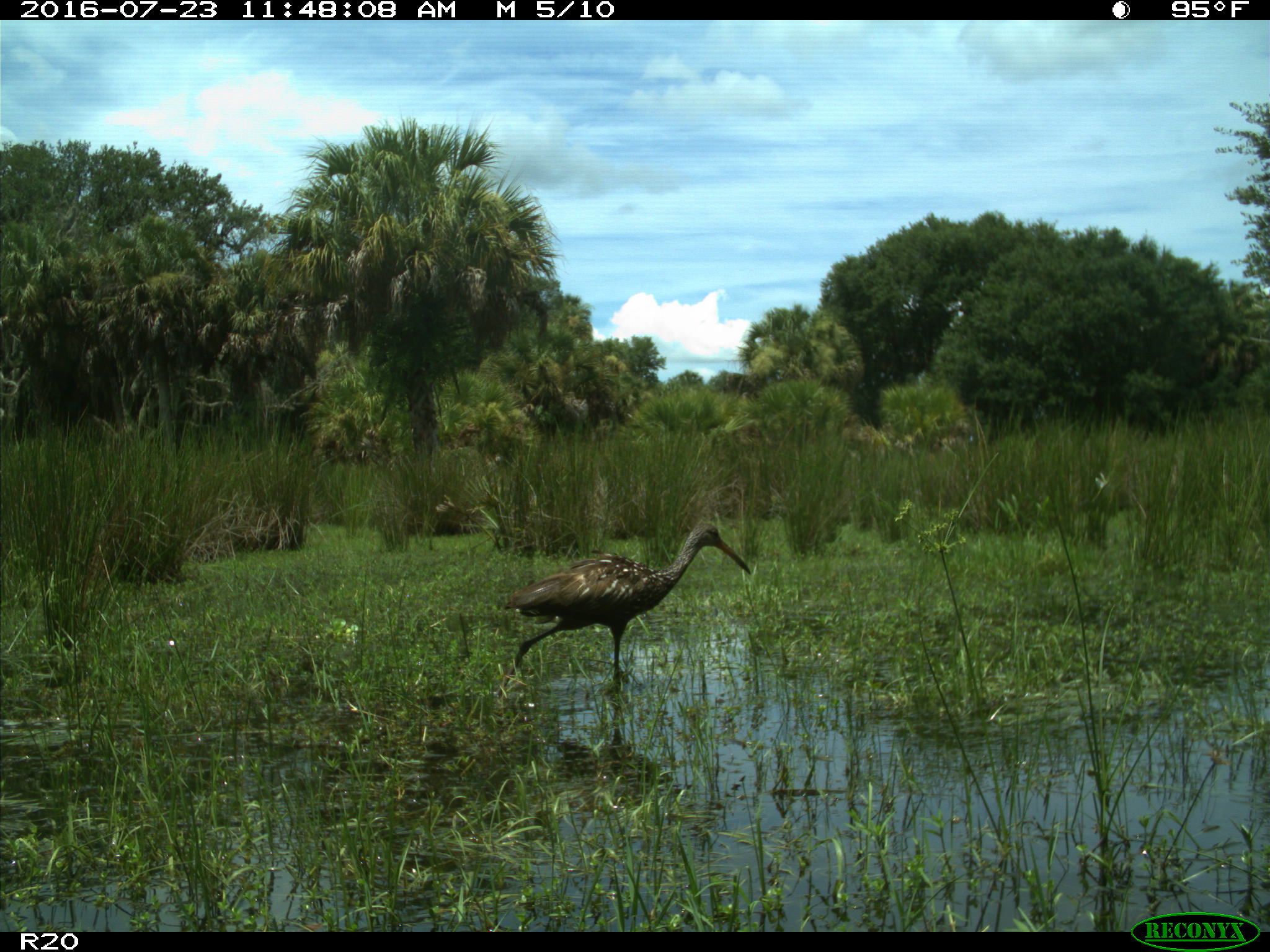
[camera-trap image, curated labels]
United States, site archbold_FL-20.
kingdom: Animalia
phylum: Chordata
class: Aves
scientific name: Aves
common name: birds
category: unidentified bird